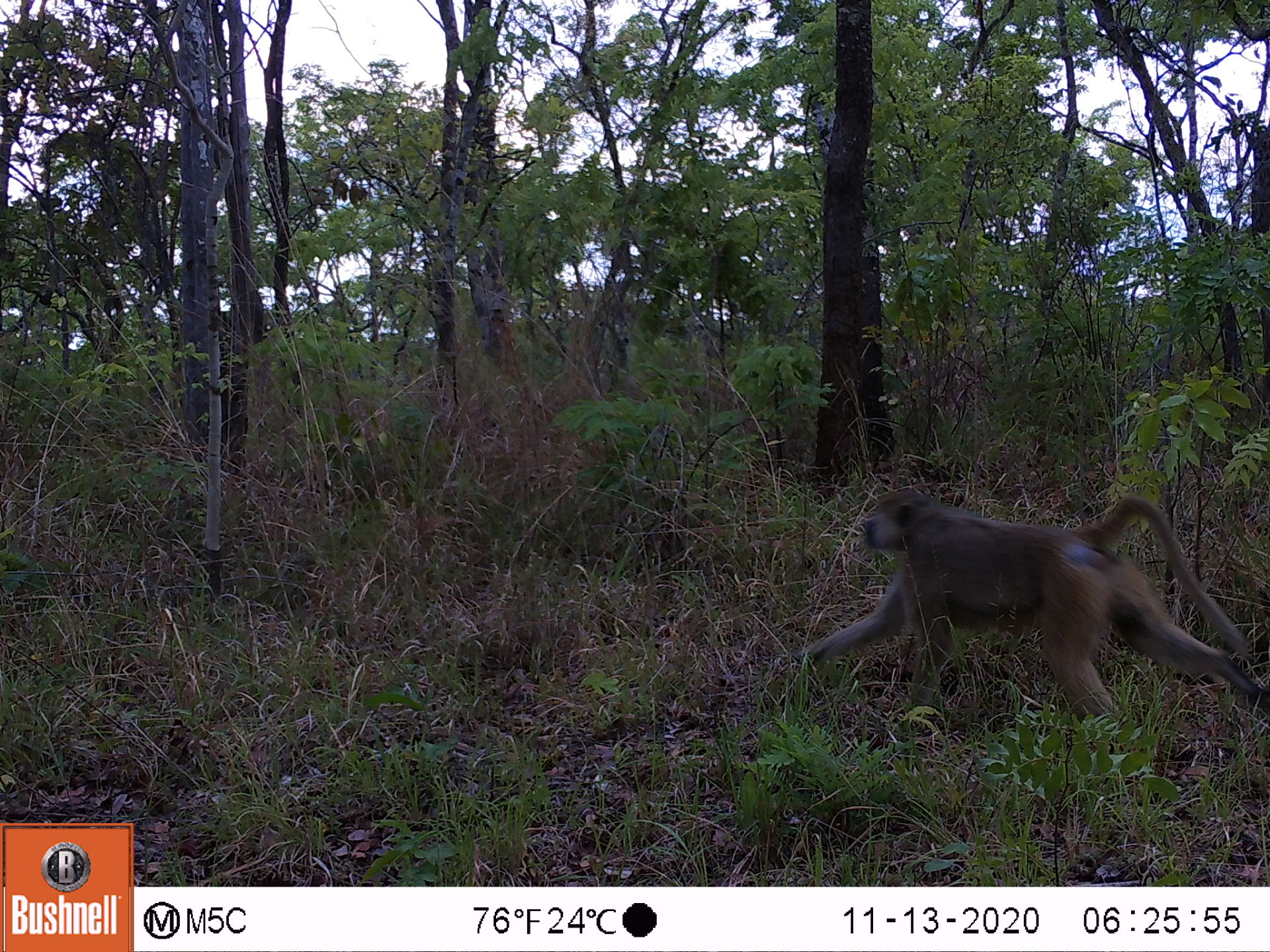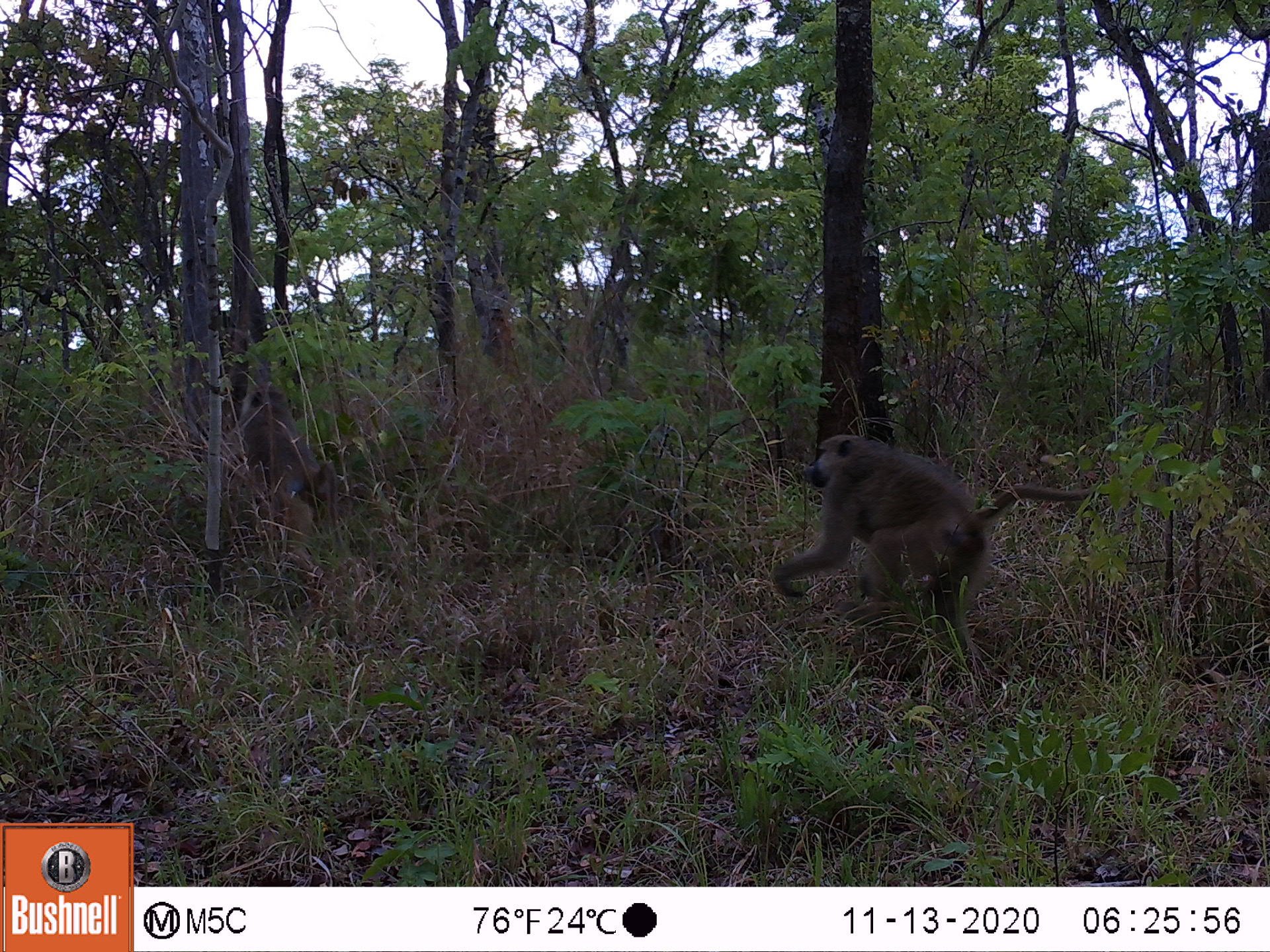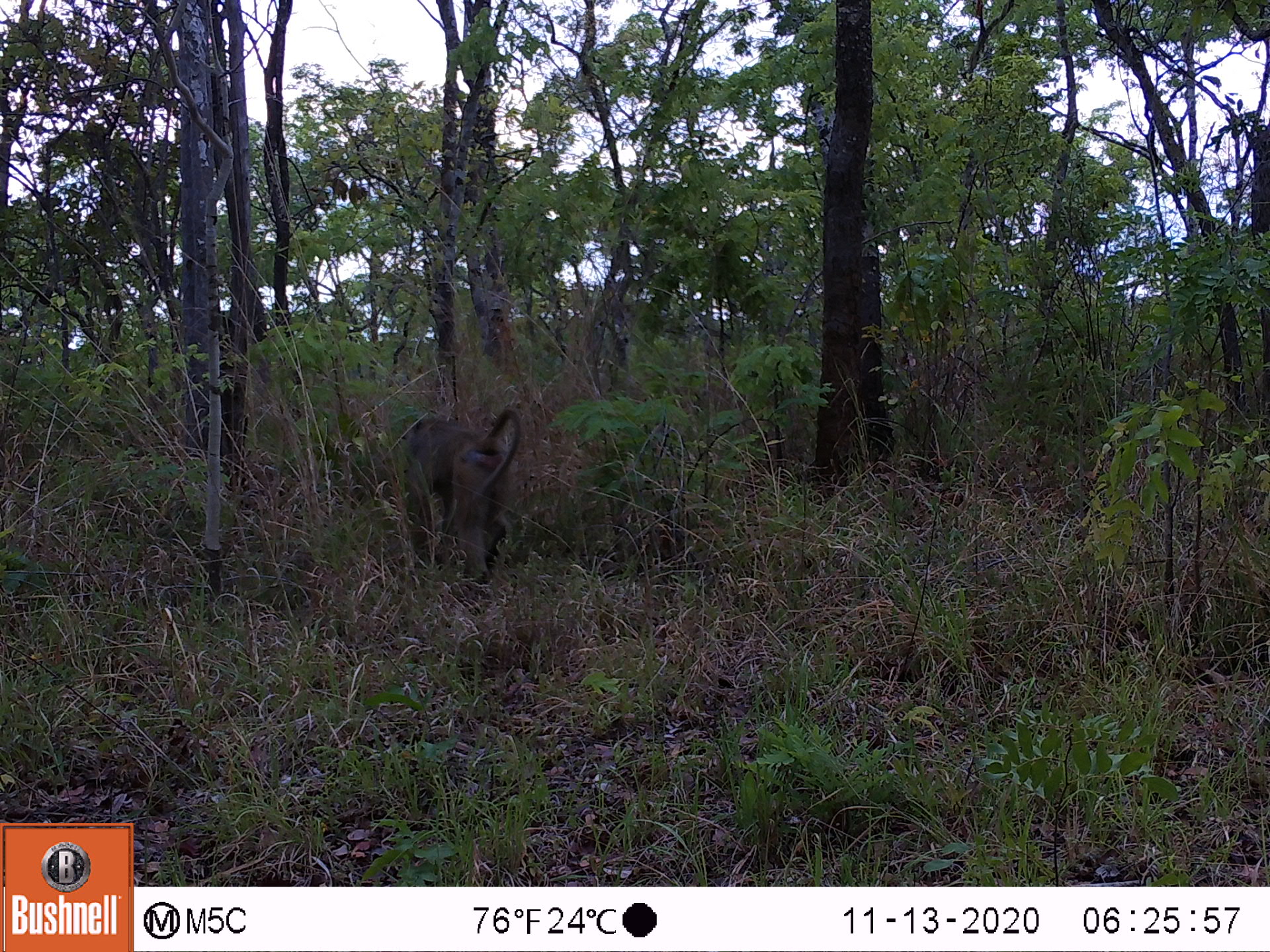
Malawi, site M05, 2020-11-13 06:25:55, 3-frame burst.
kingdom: Animalia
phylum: Chordata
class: Mammalia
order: Primates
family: Cercopithecidae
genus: Papio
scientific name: Papio cynocephalus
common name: yellow baboon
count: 1